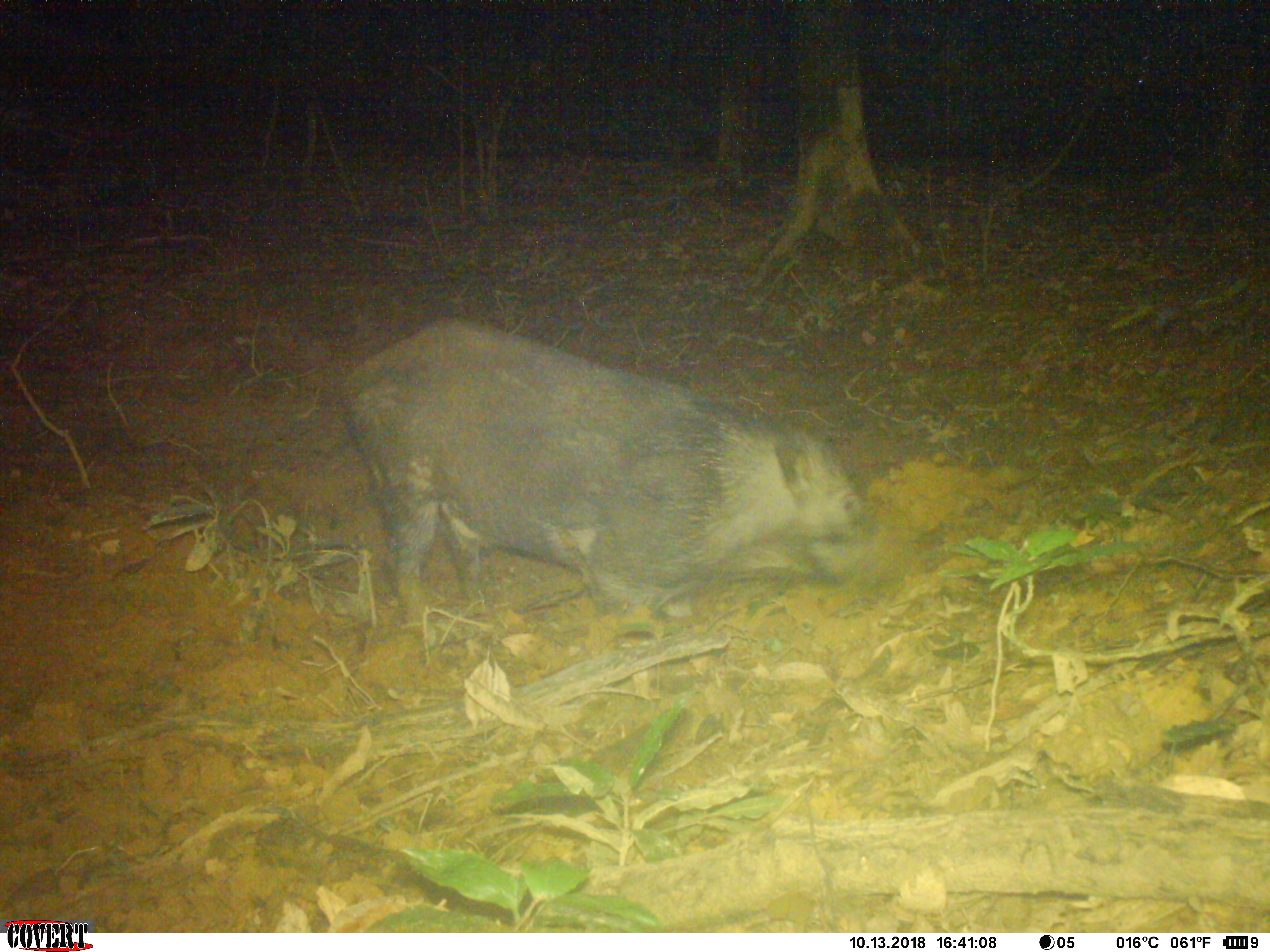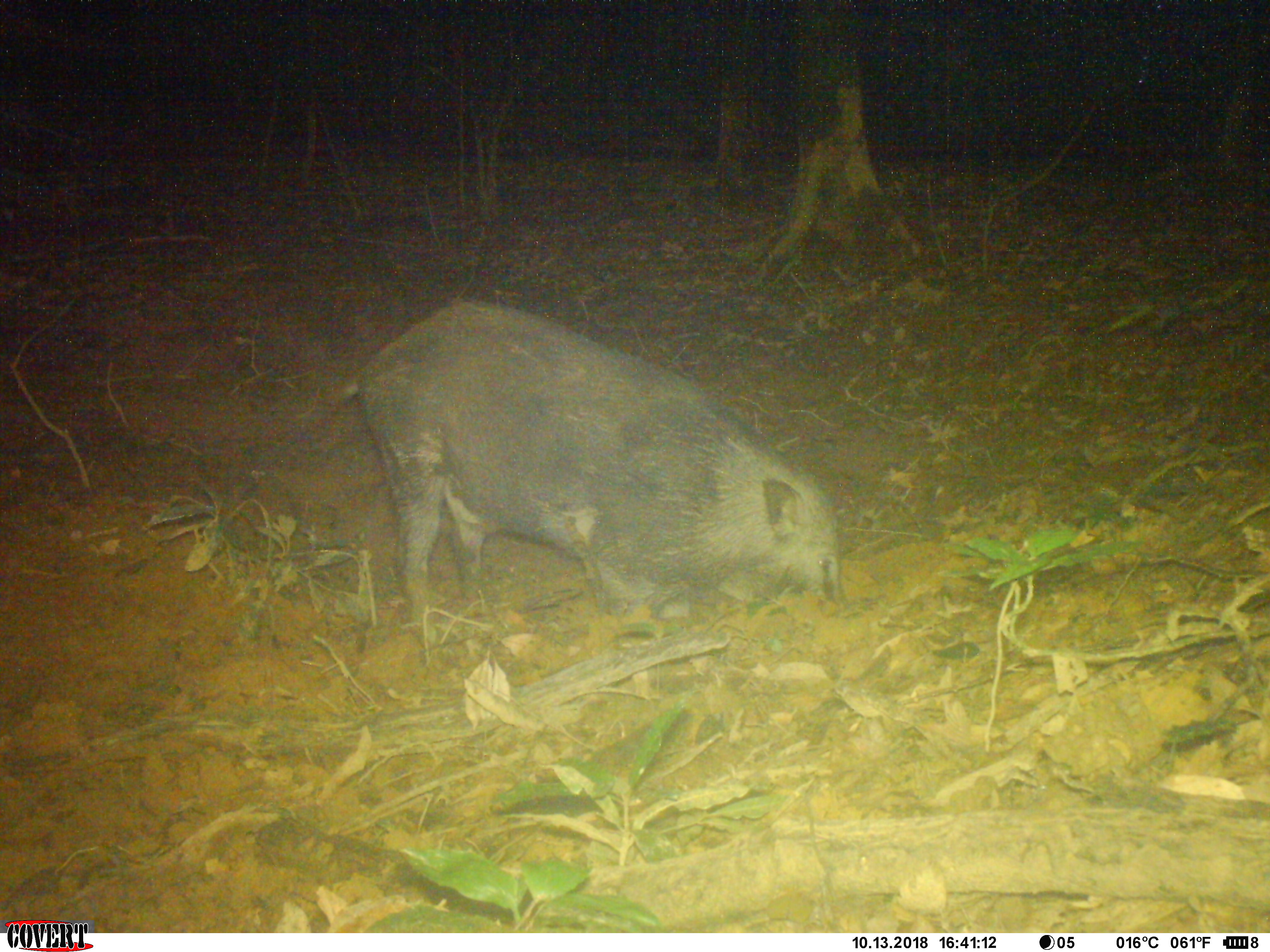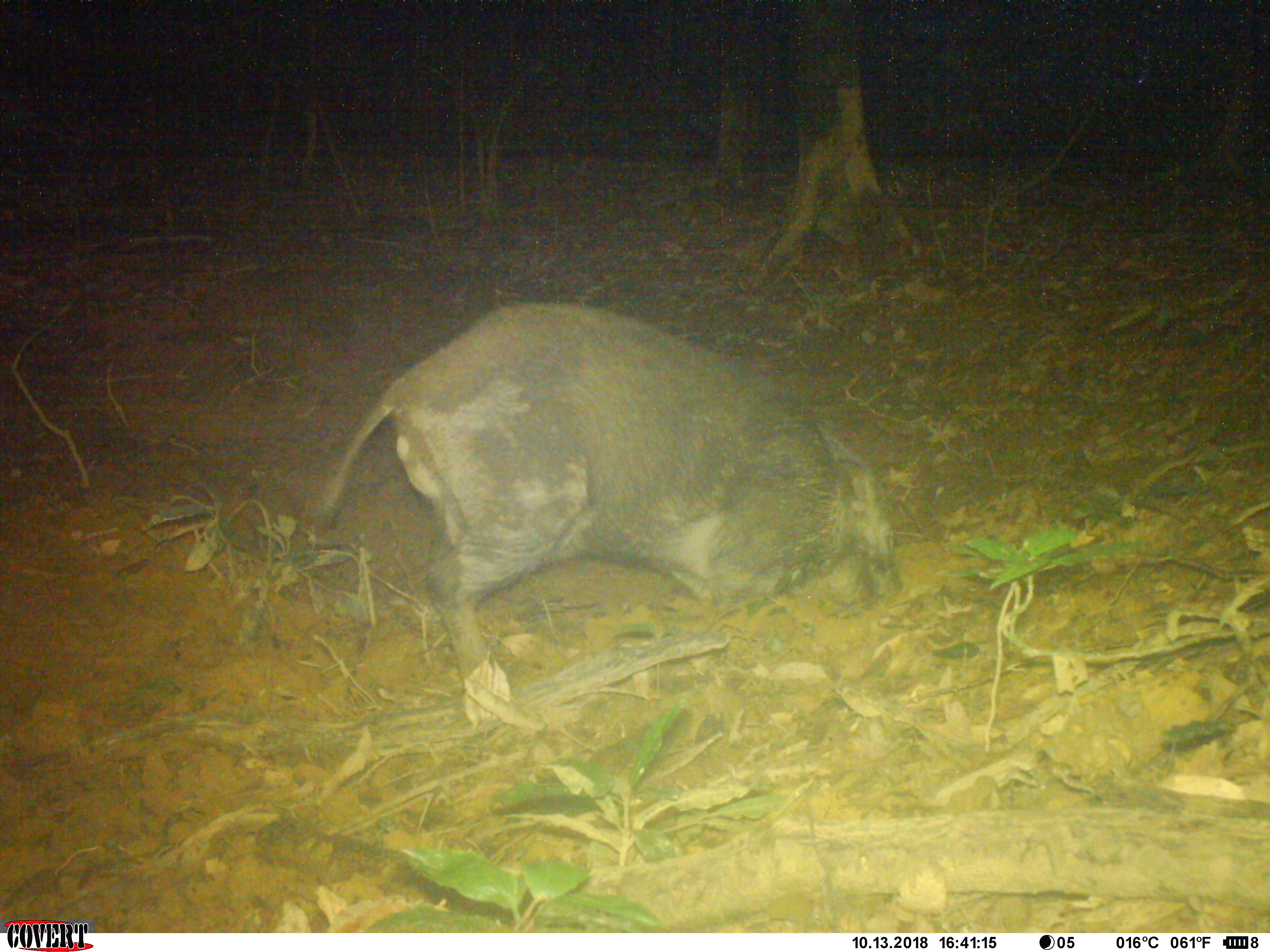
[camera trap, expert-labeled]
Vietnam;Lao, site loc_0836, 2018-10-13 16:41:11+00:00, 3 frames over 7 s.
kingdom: Animalia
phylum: Chordata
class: Mammalia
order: Artiodactyla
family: Suidae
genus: Sus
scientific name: Sus scrofa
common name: eurasian wild pig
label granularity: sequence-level